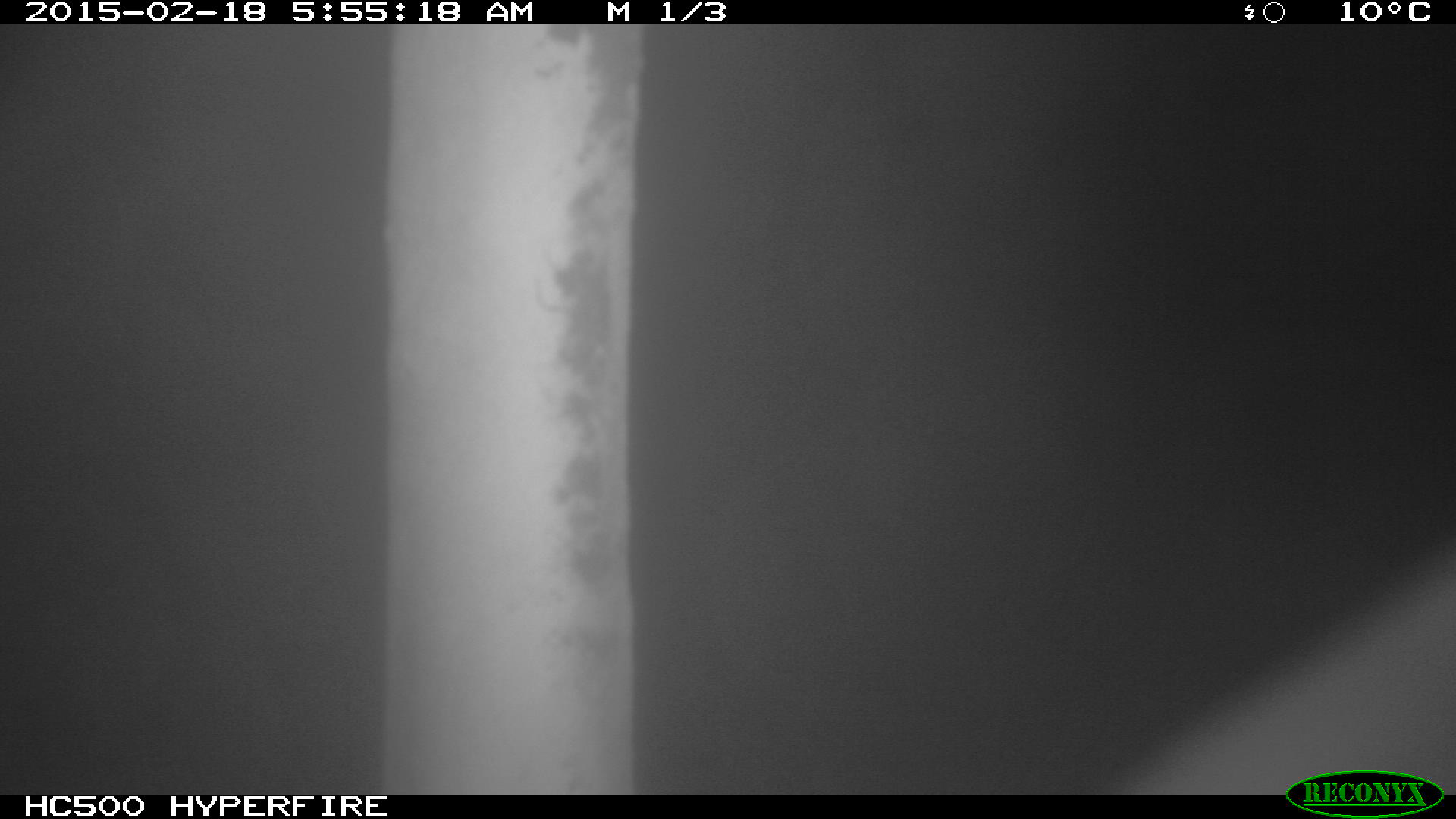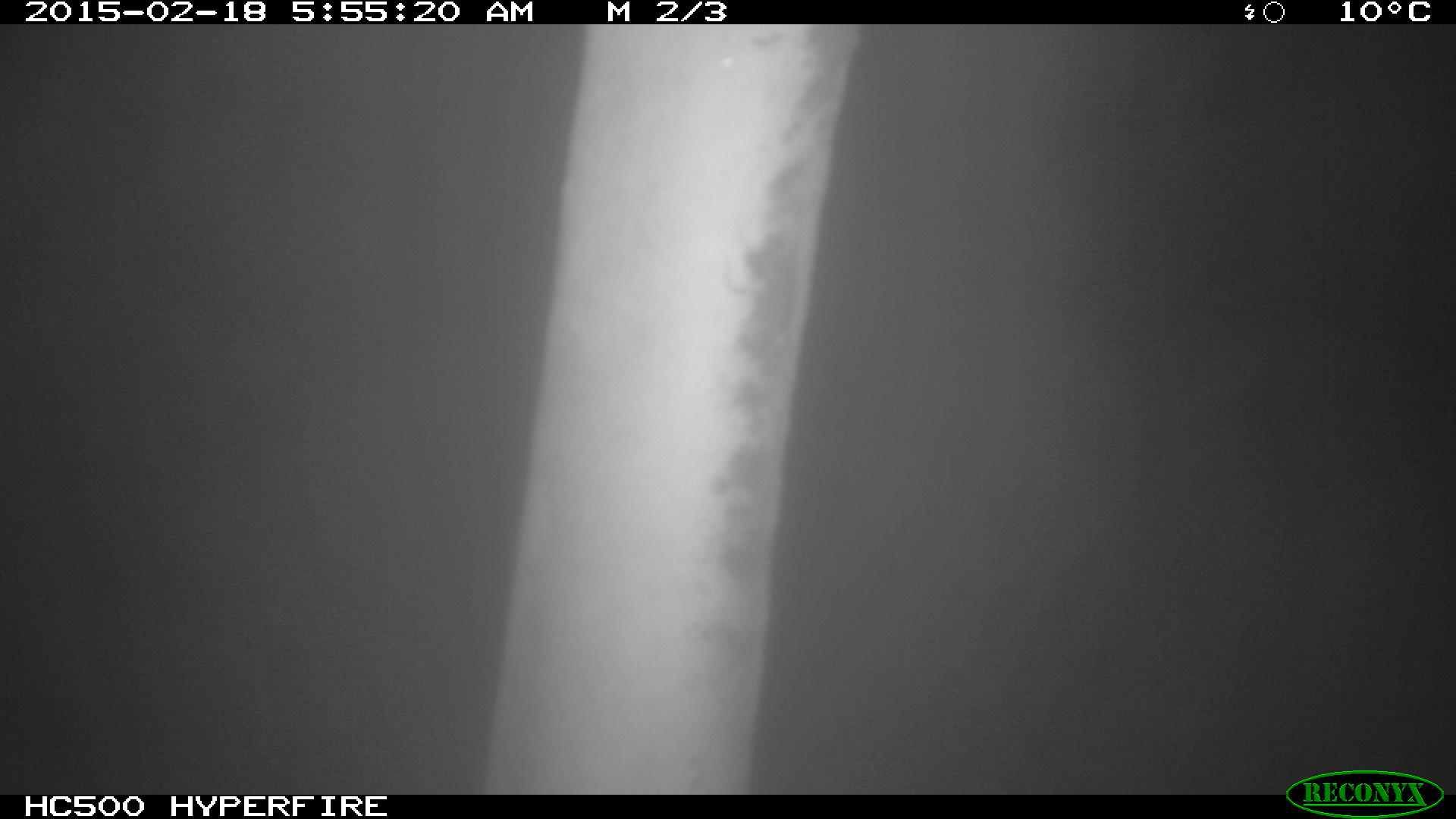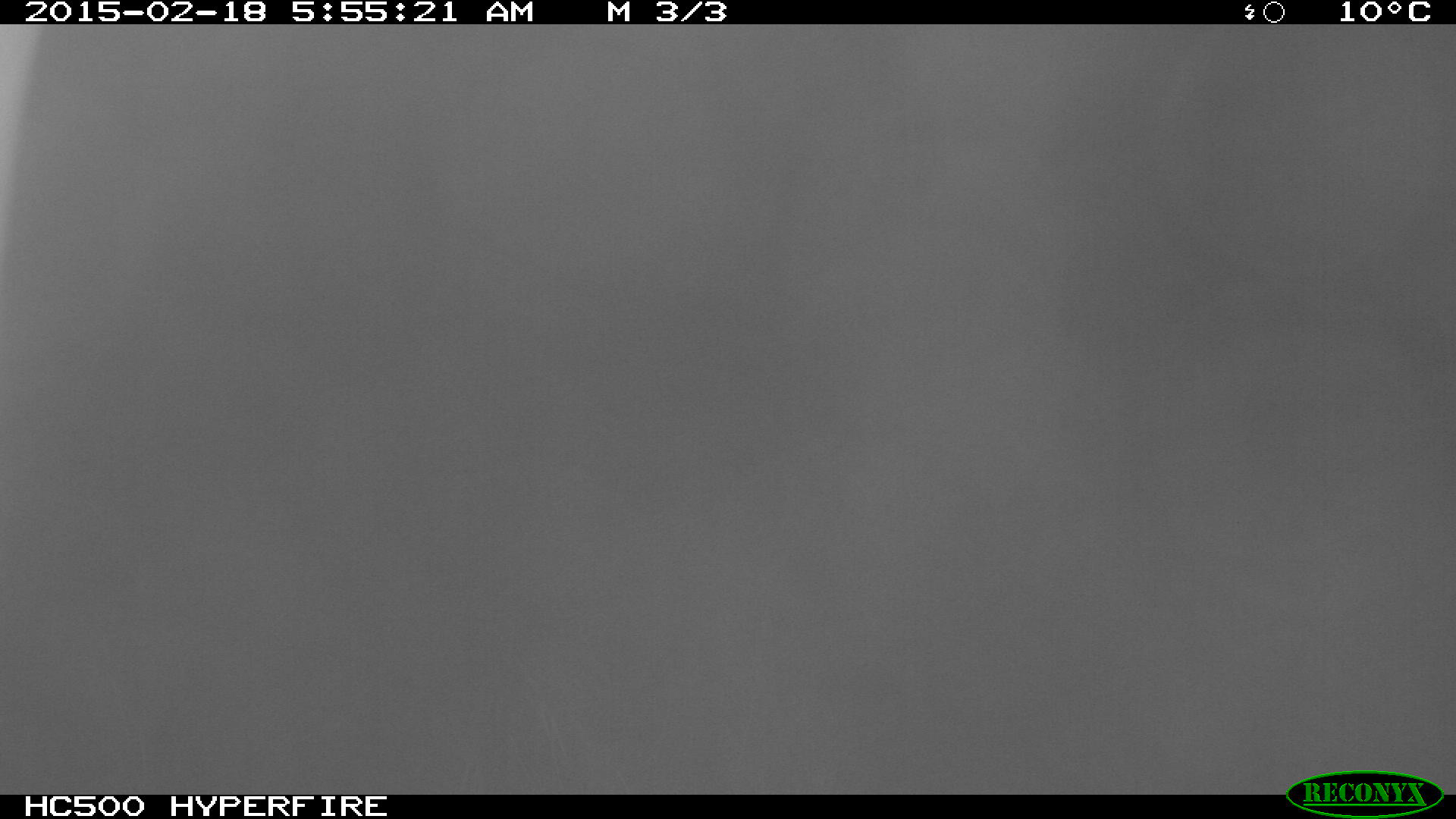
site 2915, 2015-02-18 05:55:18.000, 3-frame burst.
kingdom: Animalia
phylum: Chordata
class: Mammalia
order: Artiodactyla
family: Giraffidae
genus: Giraffa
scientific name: Giraffa camelopardalis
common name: giraffe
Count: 1.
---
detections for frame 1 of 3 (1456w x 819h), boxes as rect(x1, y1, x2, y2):
giraffa camelopardalis: rect(388, 21, 643, 792)